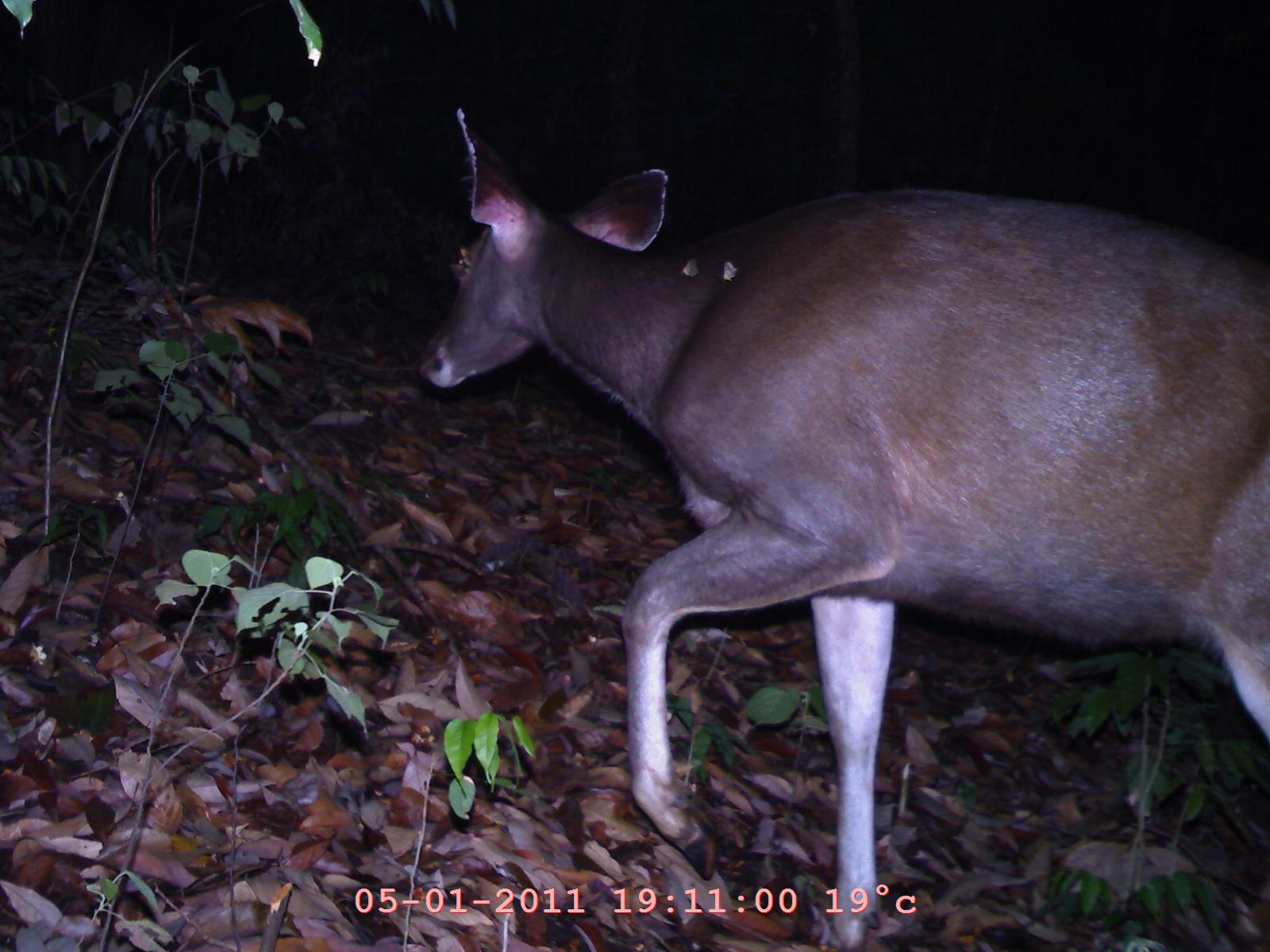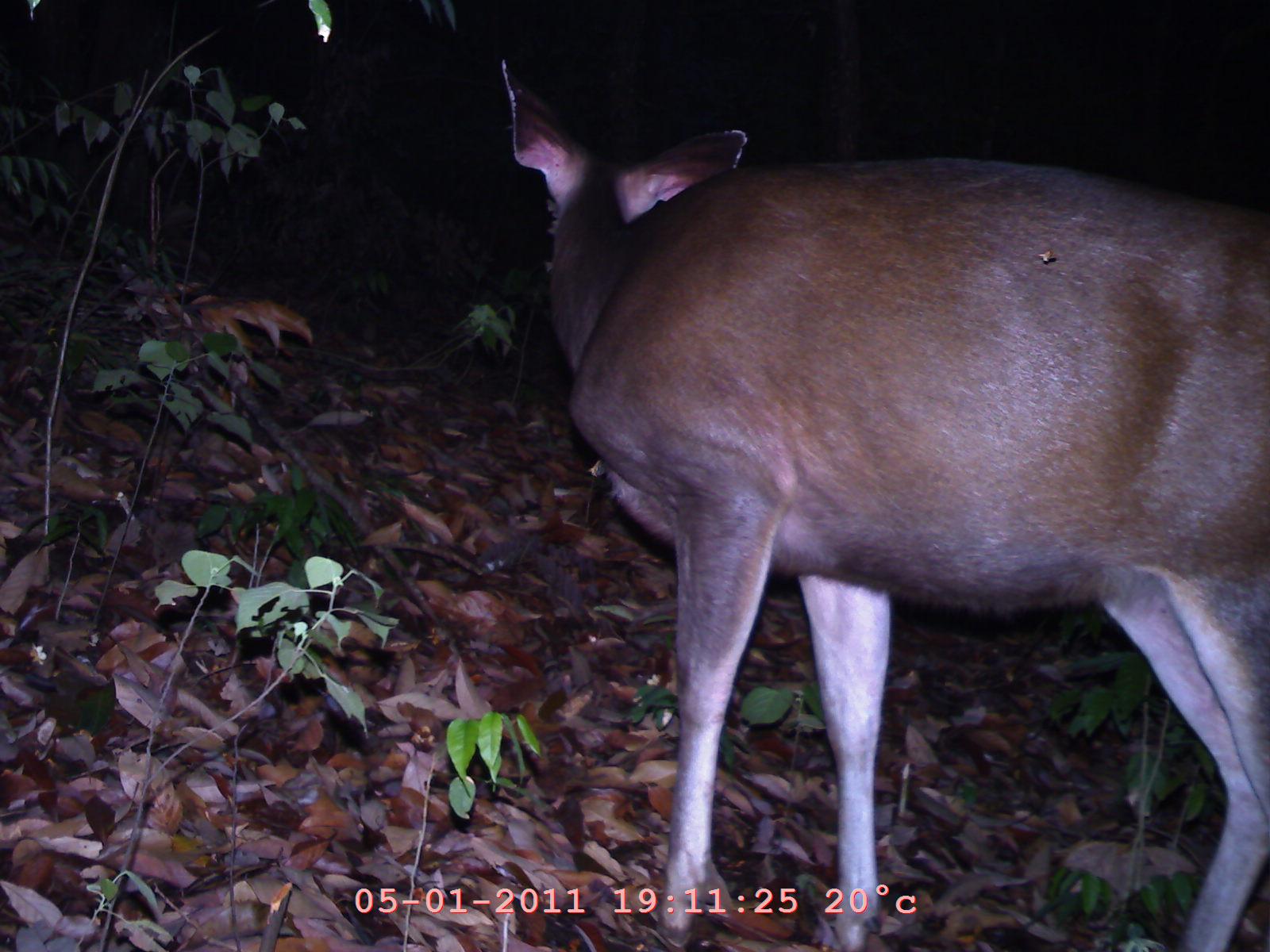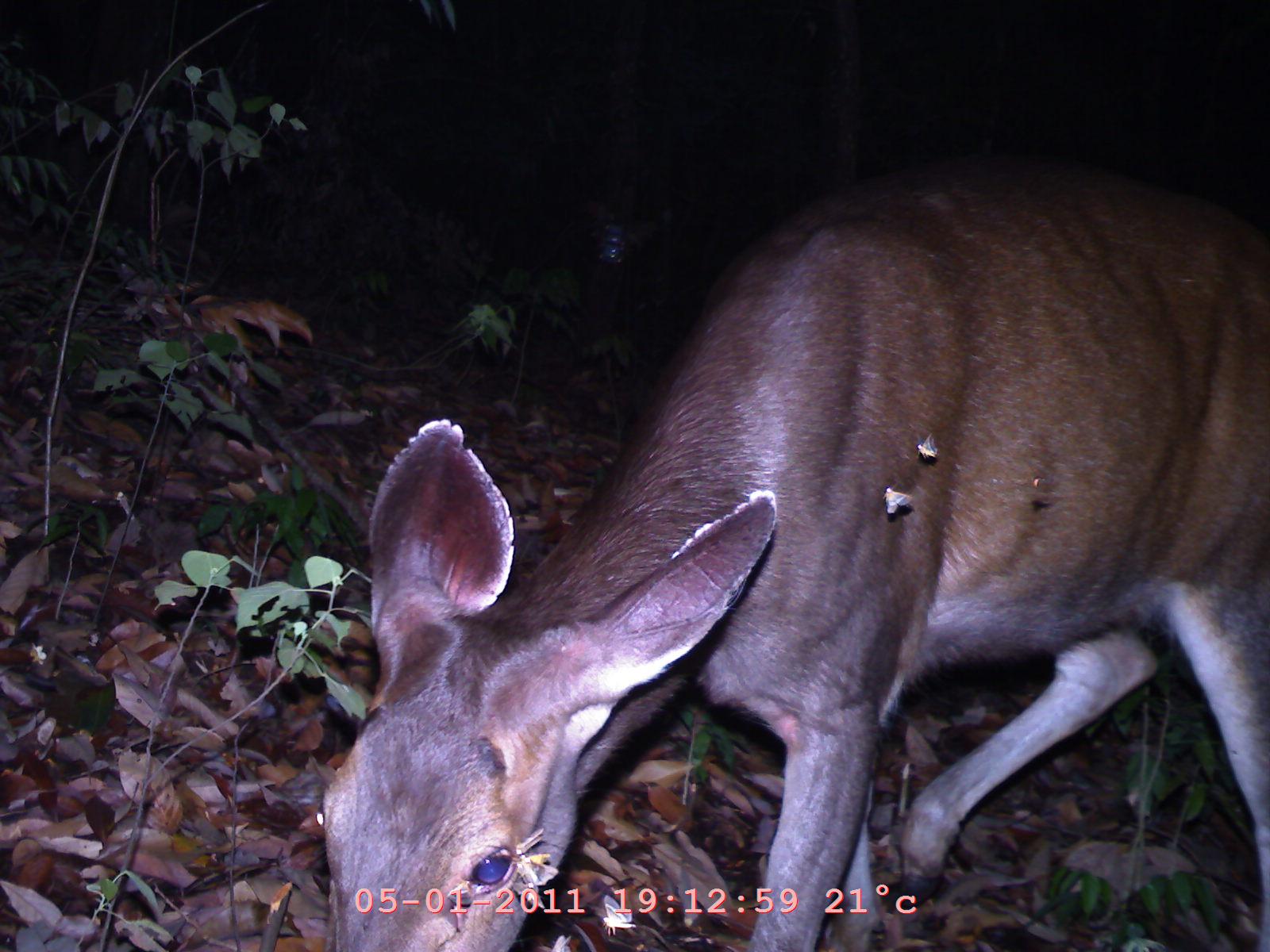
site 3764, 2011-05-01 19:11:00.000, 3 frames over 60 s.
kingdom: Animalia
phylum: Chordata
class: Mammalia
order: Artiodactyla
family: Cervidae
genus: Rusa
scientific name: Rusa unicolor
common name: sambar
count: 1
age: adult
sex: female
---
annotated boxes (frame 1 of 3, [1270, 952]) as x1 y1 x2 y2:
rusa unicolor: 419 97 1267 950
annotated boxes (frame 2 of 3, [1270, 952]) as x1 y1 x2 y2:
rusa unicolor: 492 49 1267 950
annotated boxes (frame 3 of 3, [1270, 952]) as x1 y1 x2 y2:
rusa unicolor: 309 146 1267 950